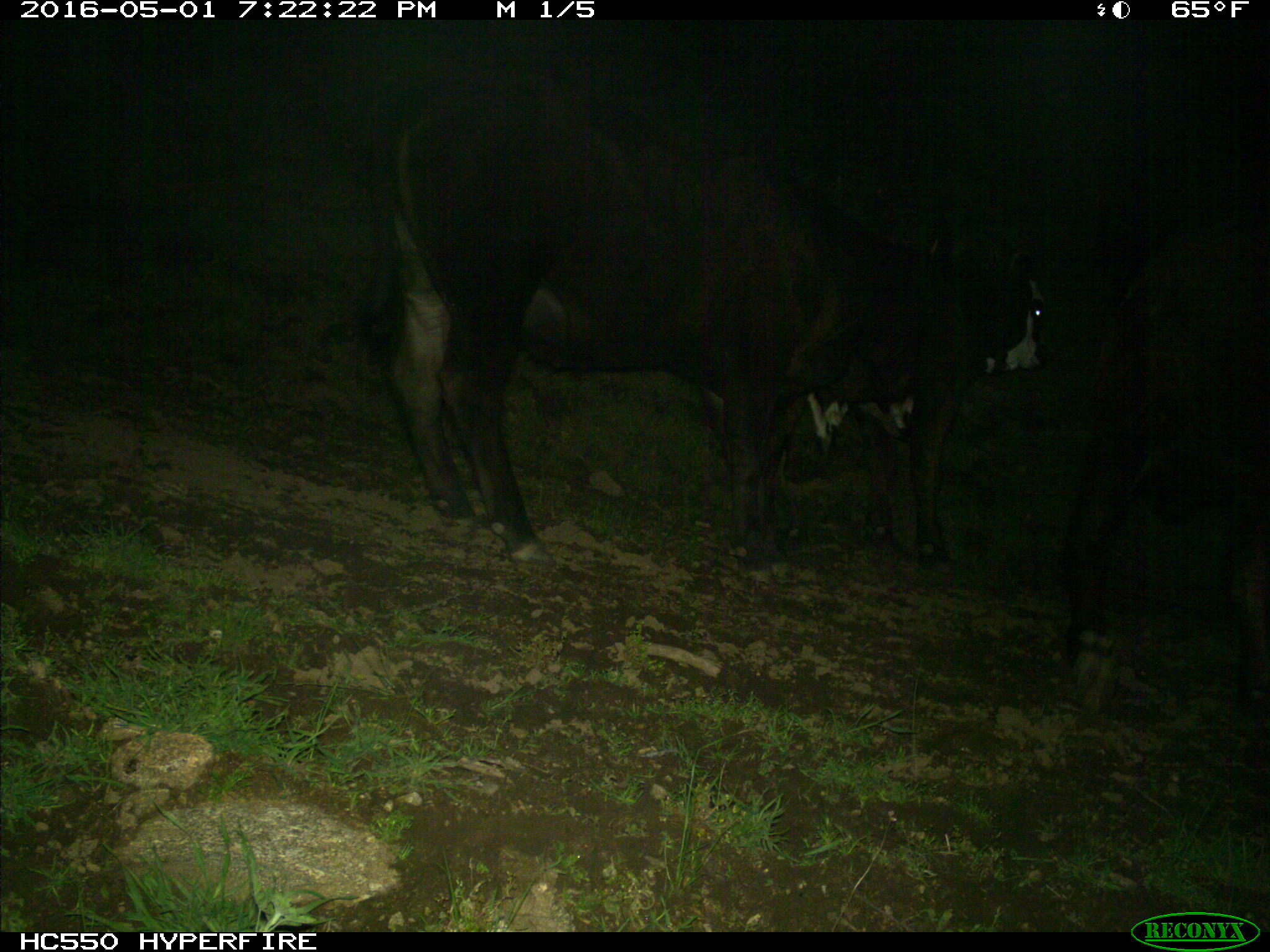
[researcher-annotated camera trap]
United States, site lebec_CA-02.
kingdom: Animalia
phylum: Chordata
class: Mammalia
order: Artiodactyla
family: Bovidae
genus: Bos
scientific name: Bos taurus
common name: domestic cow